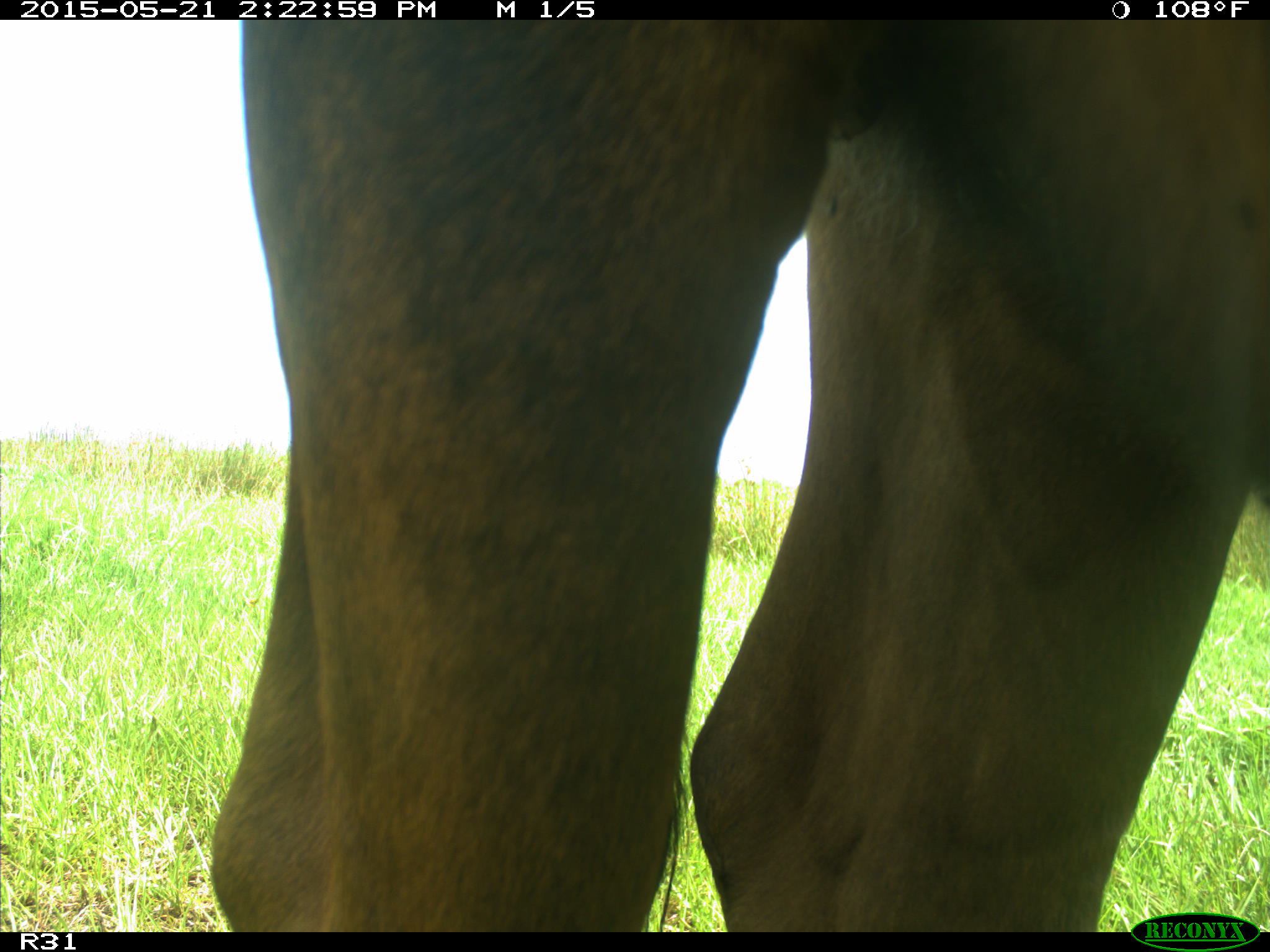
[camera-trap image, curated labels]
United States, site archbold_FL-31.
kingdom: Animalia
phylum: Chordata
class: Mammalia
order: Artiodactyla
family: Bovidae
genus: Bos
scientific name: Bos taurus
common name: domestic cow